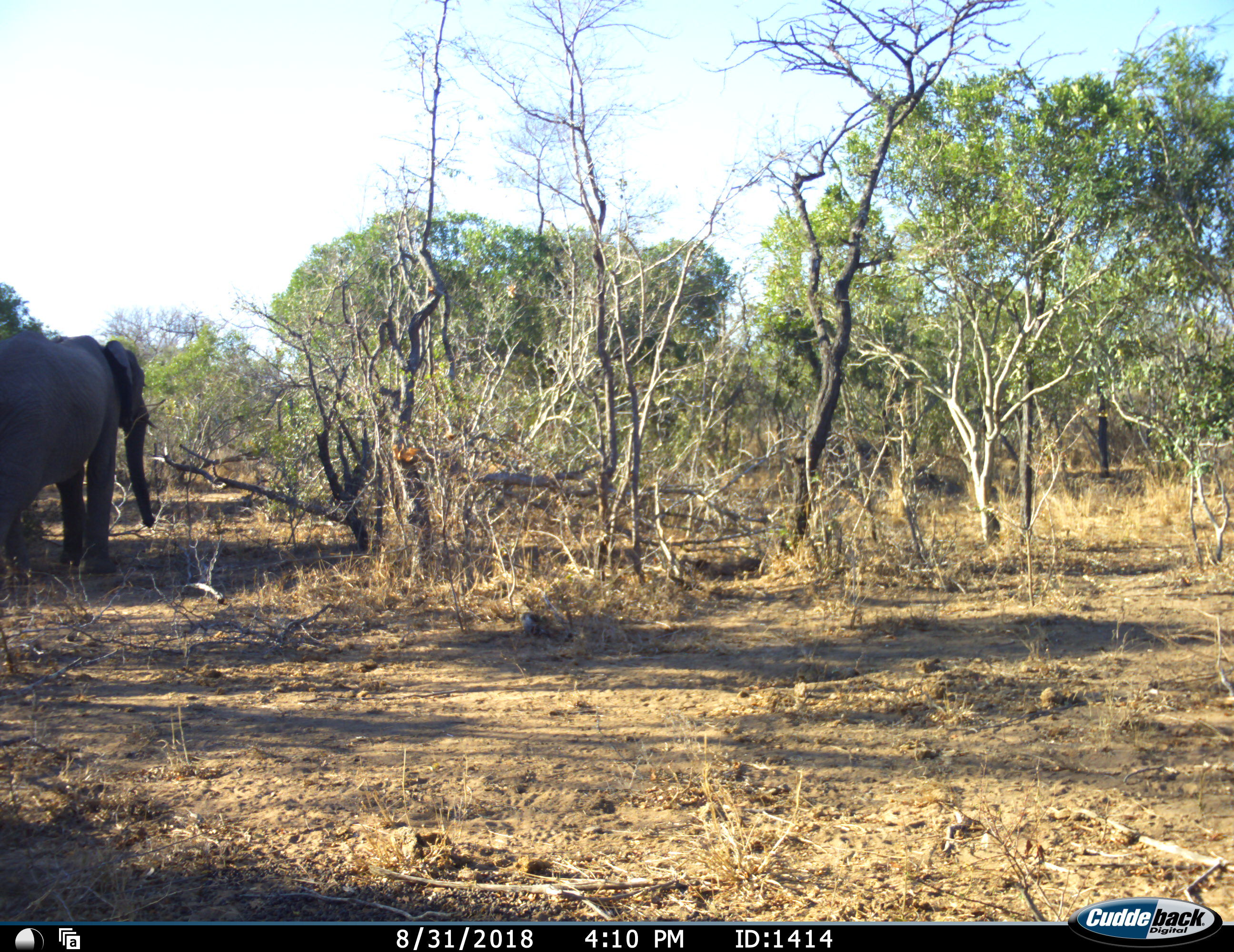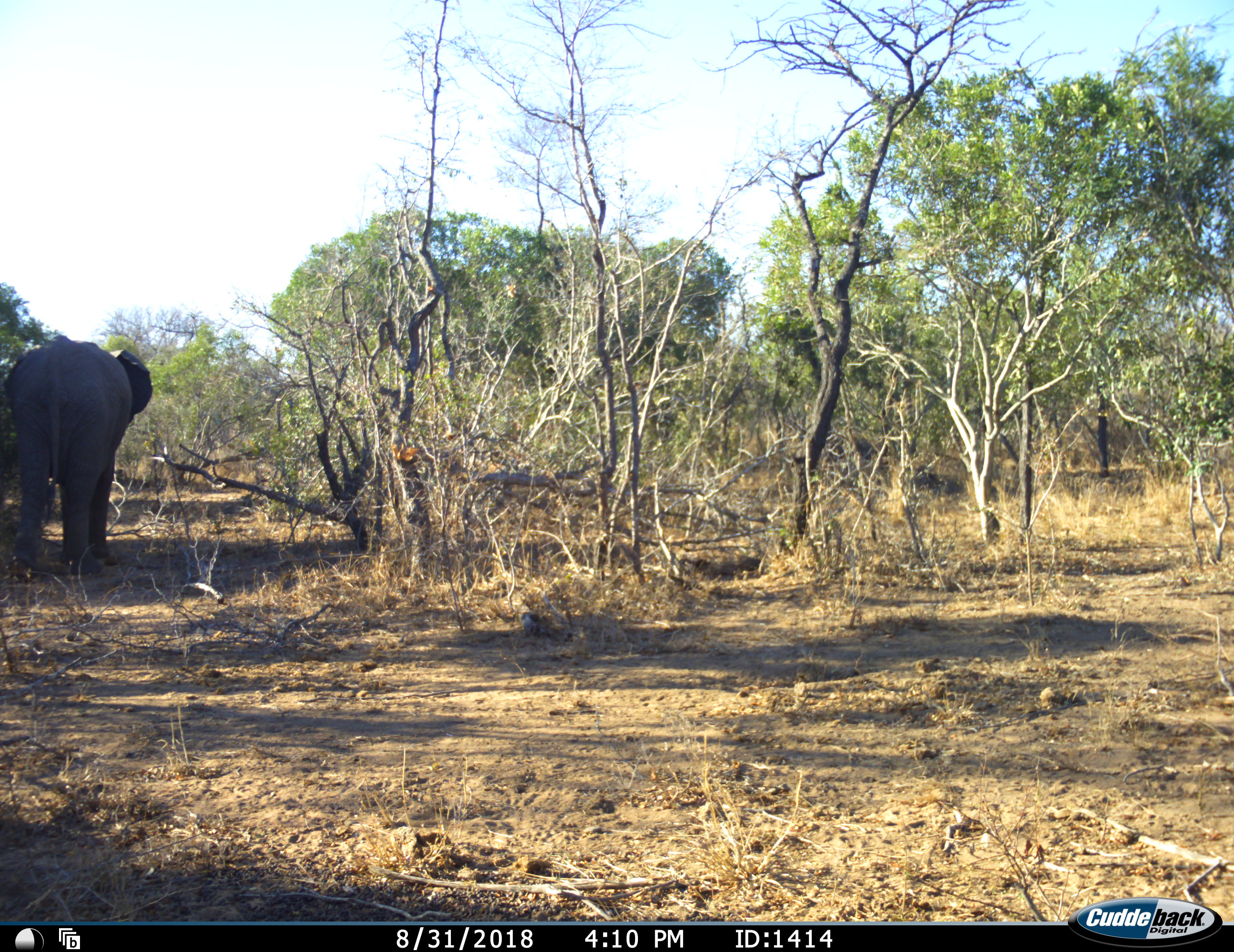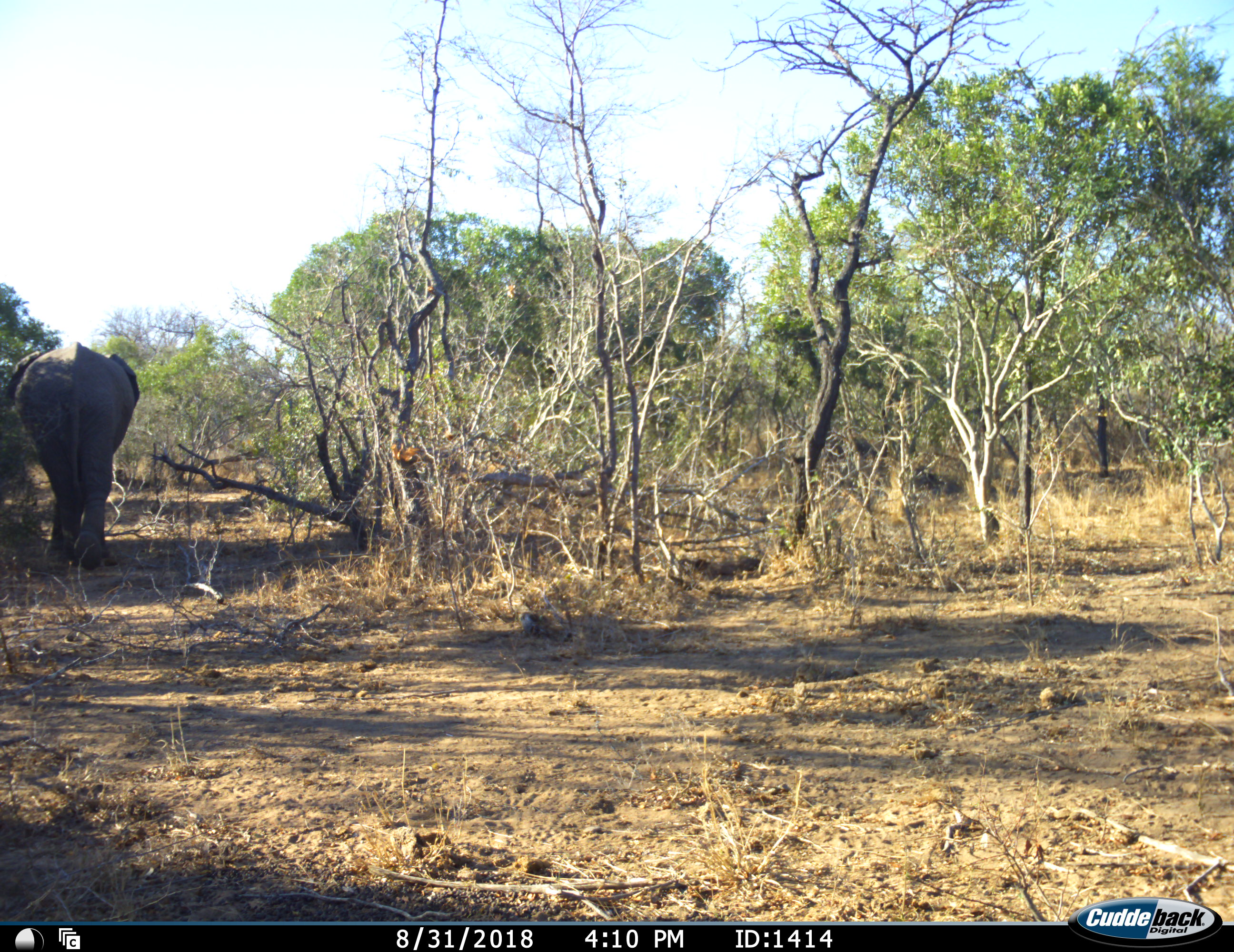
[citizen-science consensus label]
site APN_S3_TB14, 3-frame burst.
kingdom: Animalia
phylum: Chordata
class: Mammalia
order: Proboscidea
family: Elephantidae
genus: Loxodonta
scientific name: Loxodonta africana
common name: african bush elephant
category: elephant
Elephant (african bush elephant) (Loxodonta africana), count 1. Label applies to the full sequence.